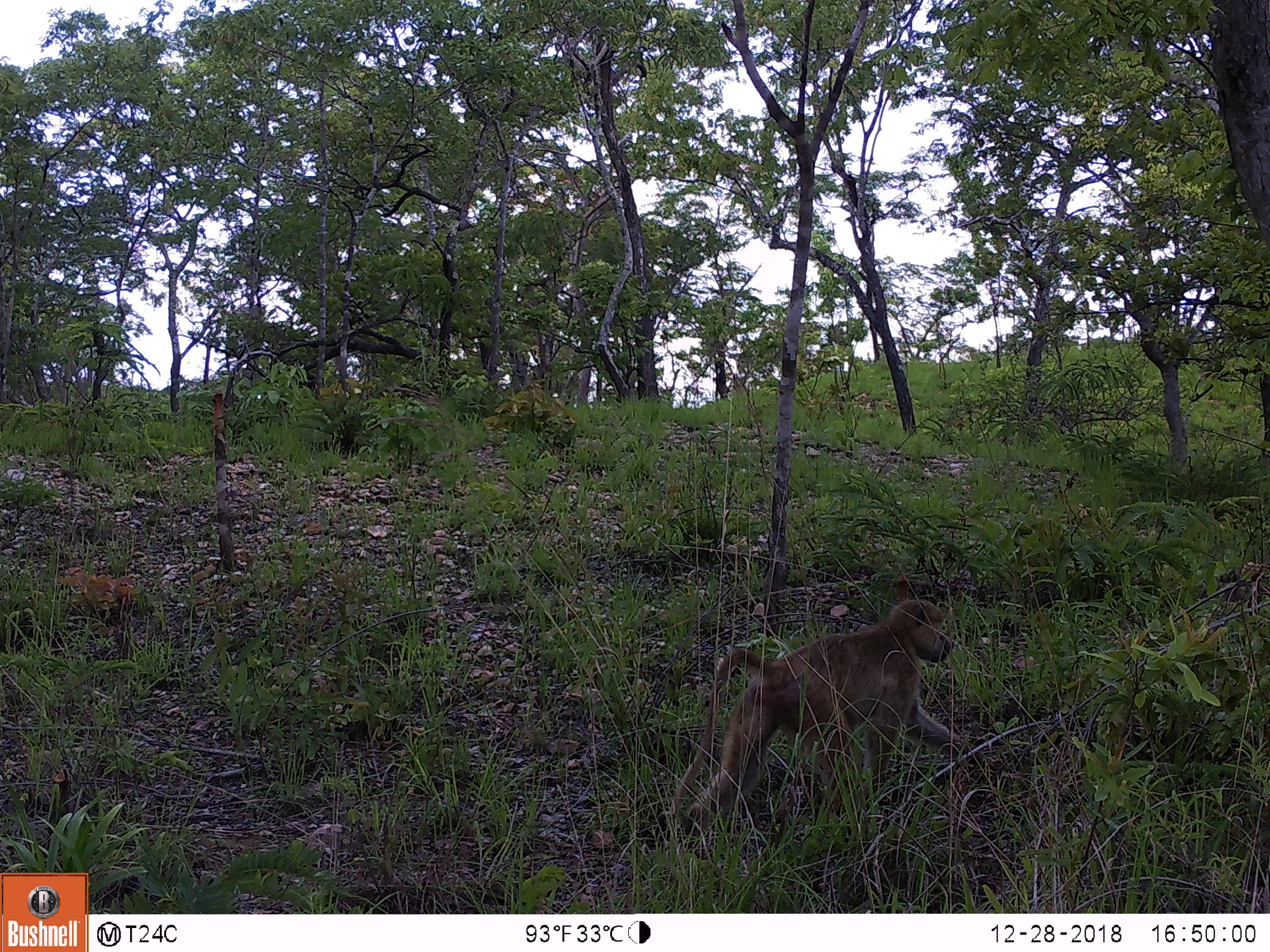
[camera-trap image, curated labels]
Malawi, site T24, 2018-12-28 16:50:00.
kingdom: Animalia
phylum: Chordata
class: Mammalia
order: Primates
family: Cercopithecidae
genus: Papio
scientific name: Papio cynocephalus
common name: yellow baboon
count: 1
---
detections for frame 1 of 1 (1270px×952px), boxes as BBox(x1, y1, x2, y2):
yellow baboon: BBox(673, 586, 986, 832)